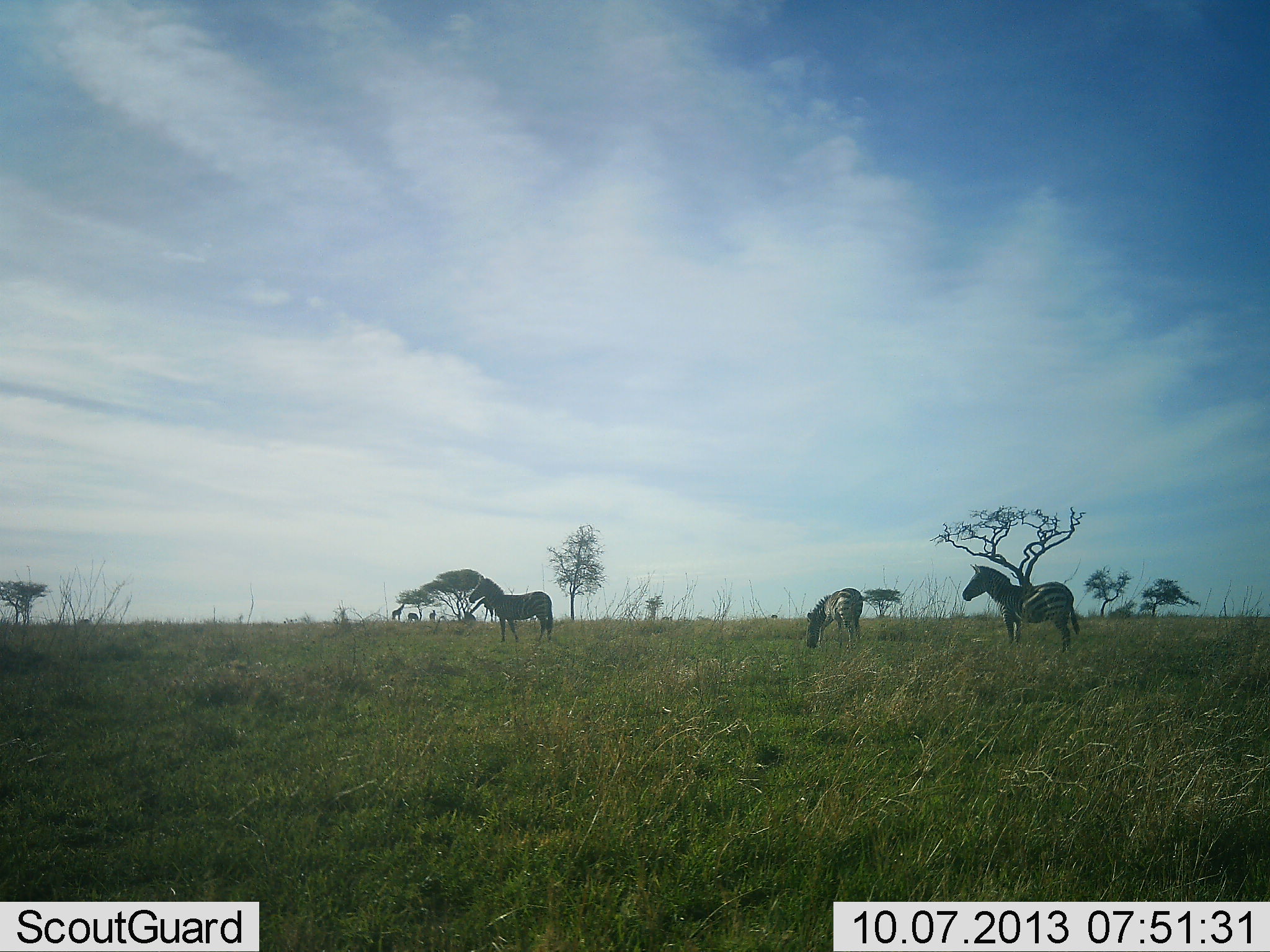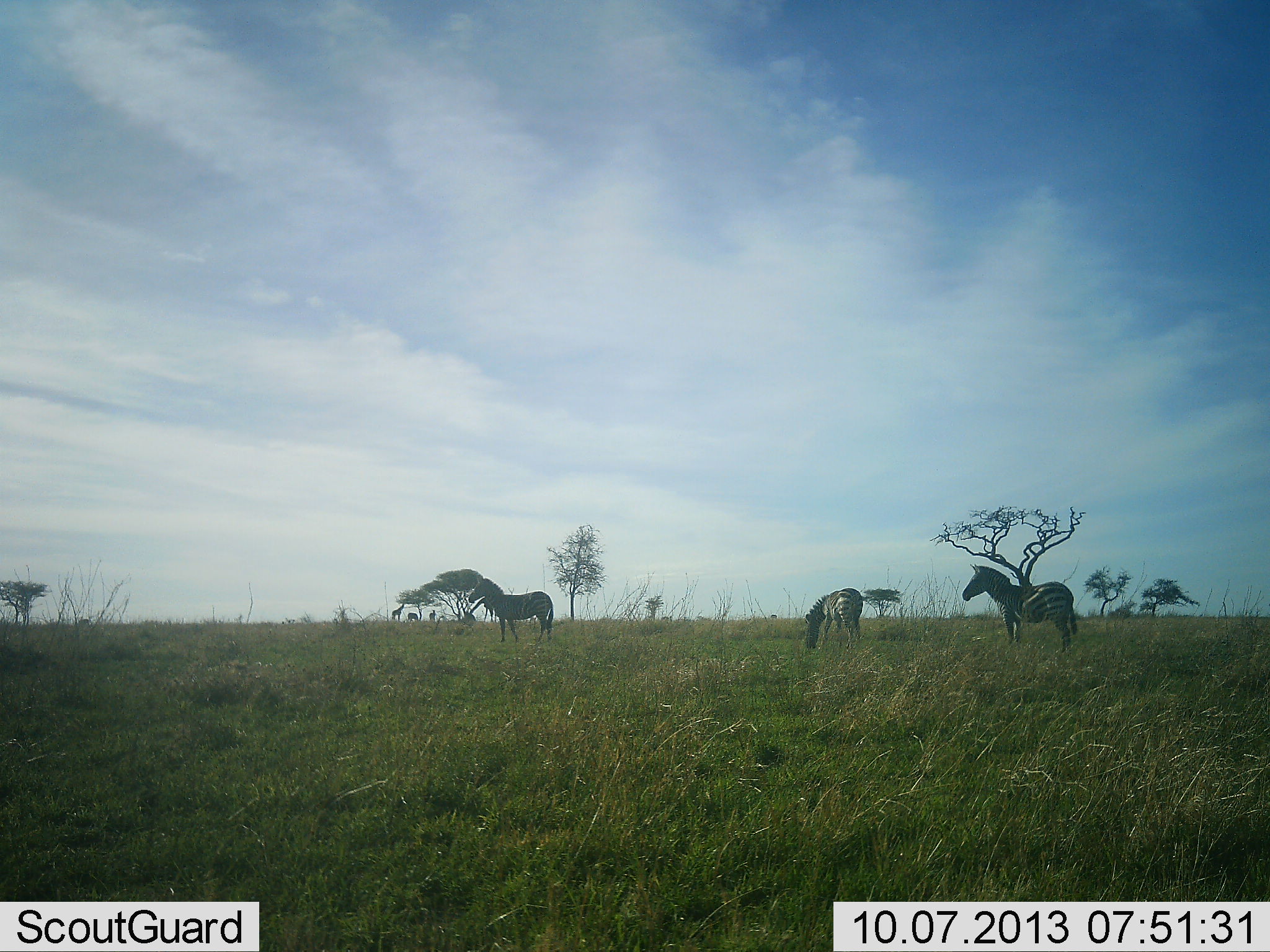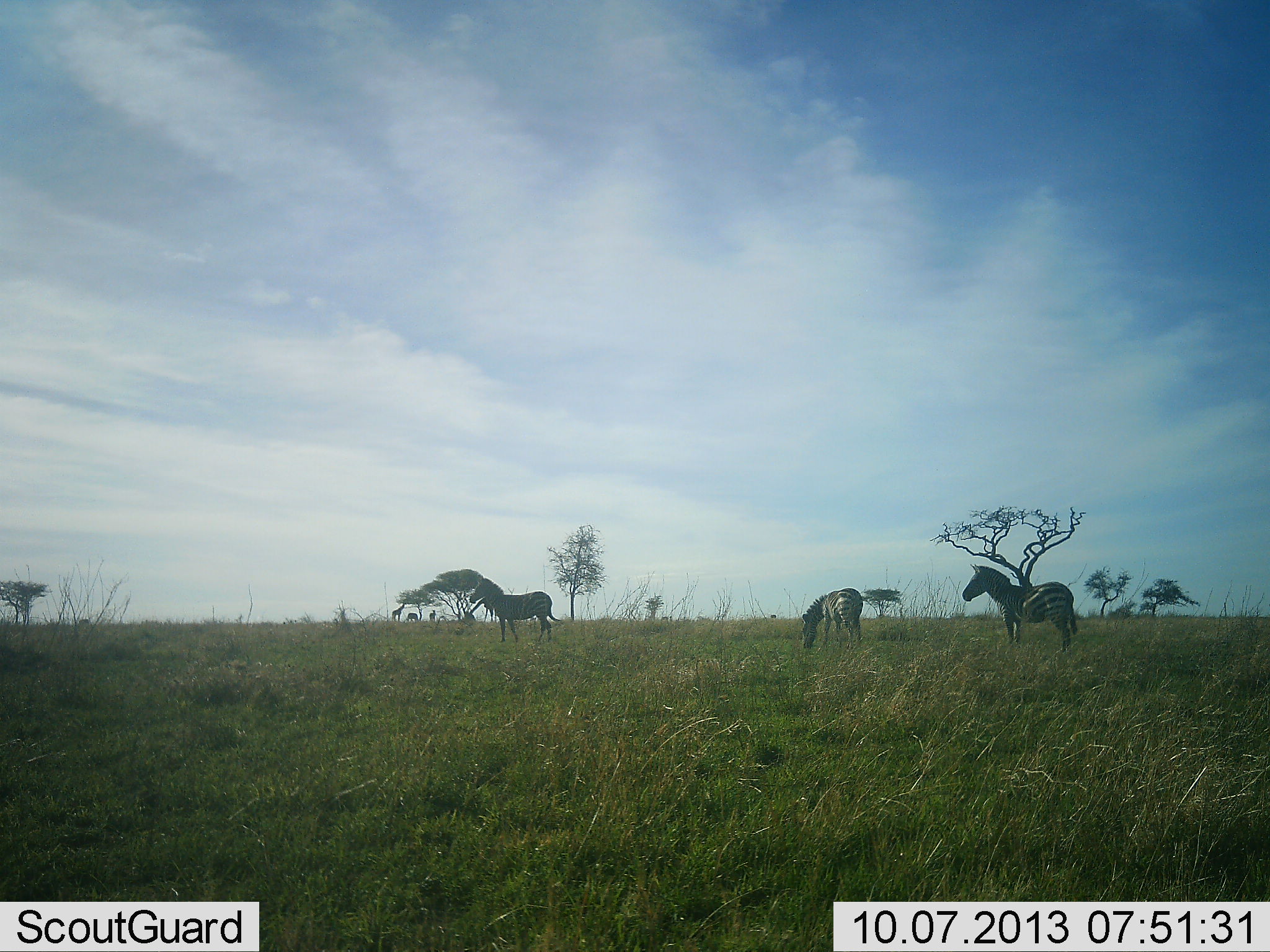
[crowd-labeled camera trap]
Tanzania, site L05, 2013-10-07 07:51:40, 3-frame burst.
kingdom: Animalia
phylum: Chordata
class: Mammalia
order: Perissodactyla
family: Equidae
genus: Equus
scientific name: Equus quagga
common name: plains zebra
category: zebra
Zebra (plains zebra) (Equus quagga), count 3. Behavior (volunteer vote fractions): standing 100%, resting 0%, moving 0%, interacting 0%. Young present (vote fraction): 0%. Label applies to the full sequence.